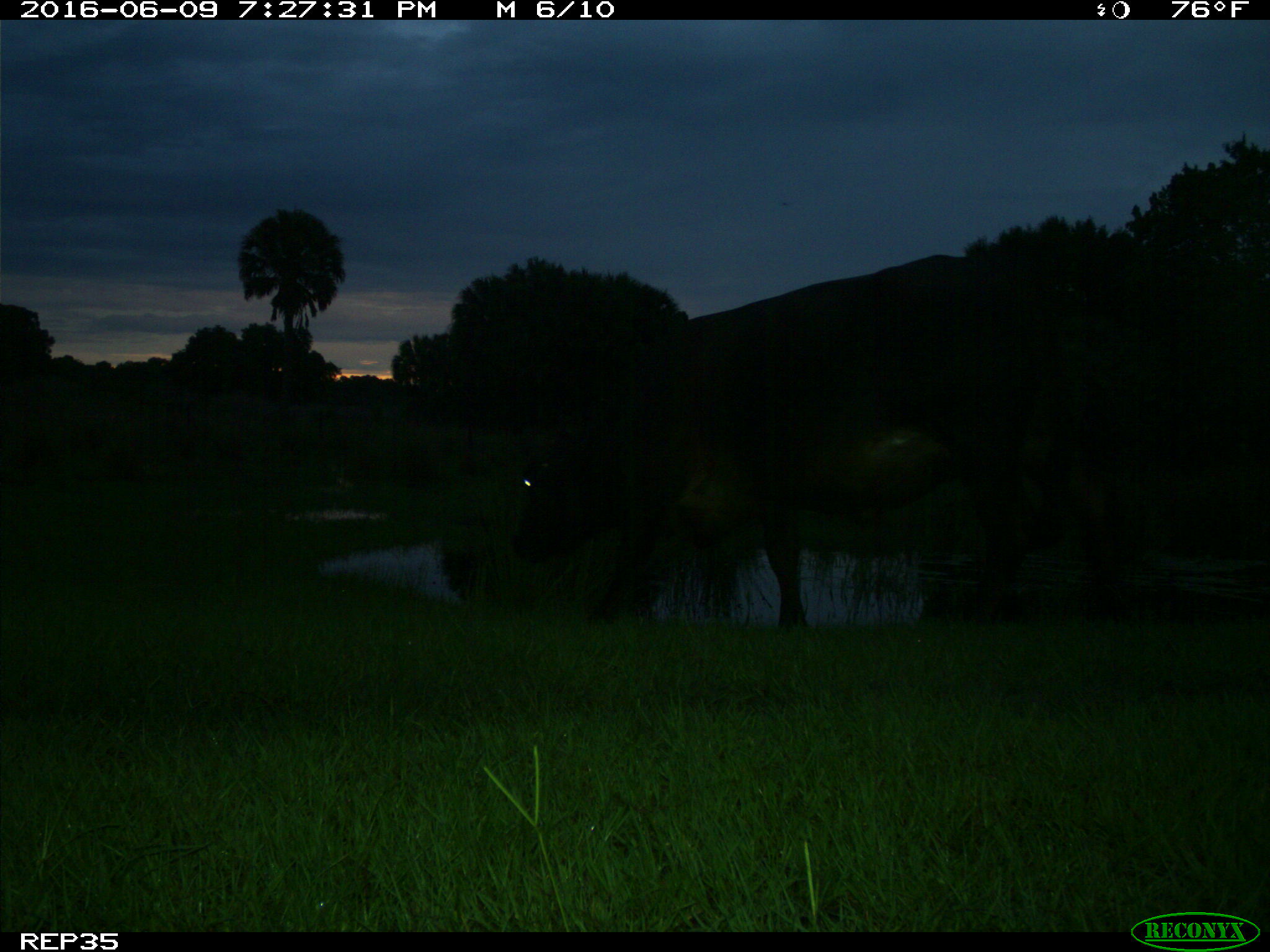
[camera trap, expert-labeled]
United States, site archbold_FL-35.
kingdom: Animalia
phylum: Chordata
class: Mammalia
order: Artiodactyla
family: Bovidae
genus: Bos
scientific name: Bos taurus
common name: domestic cow